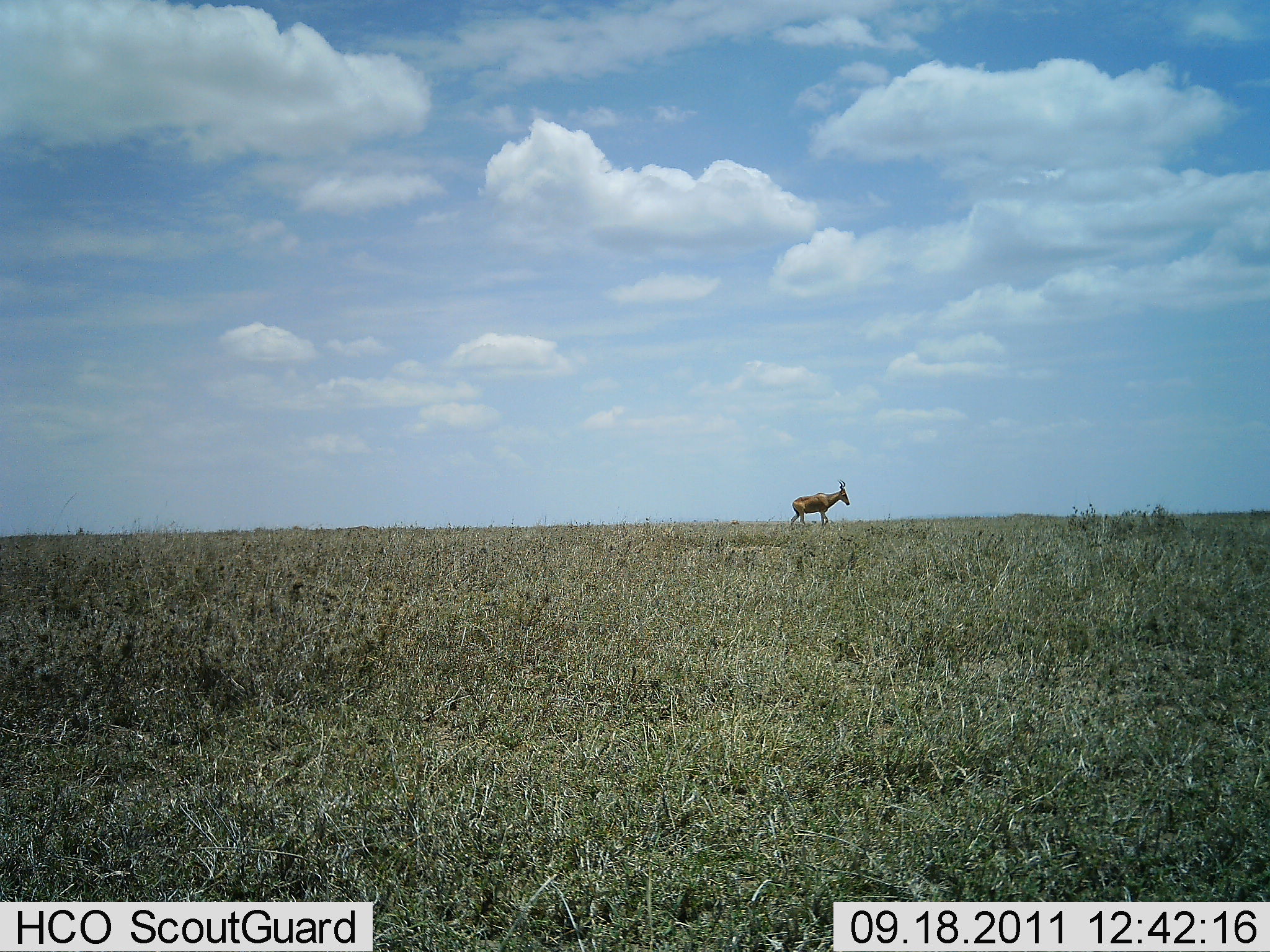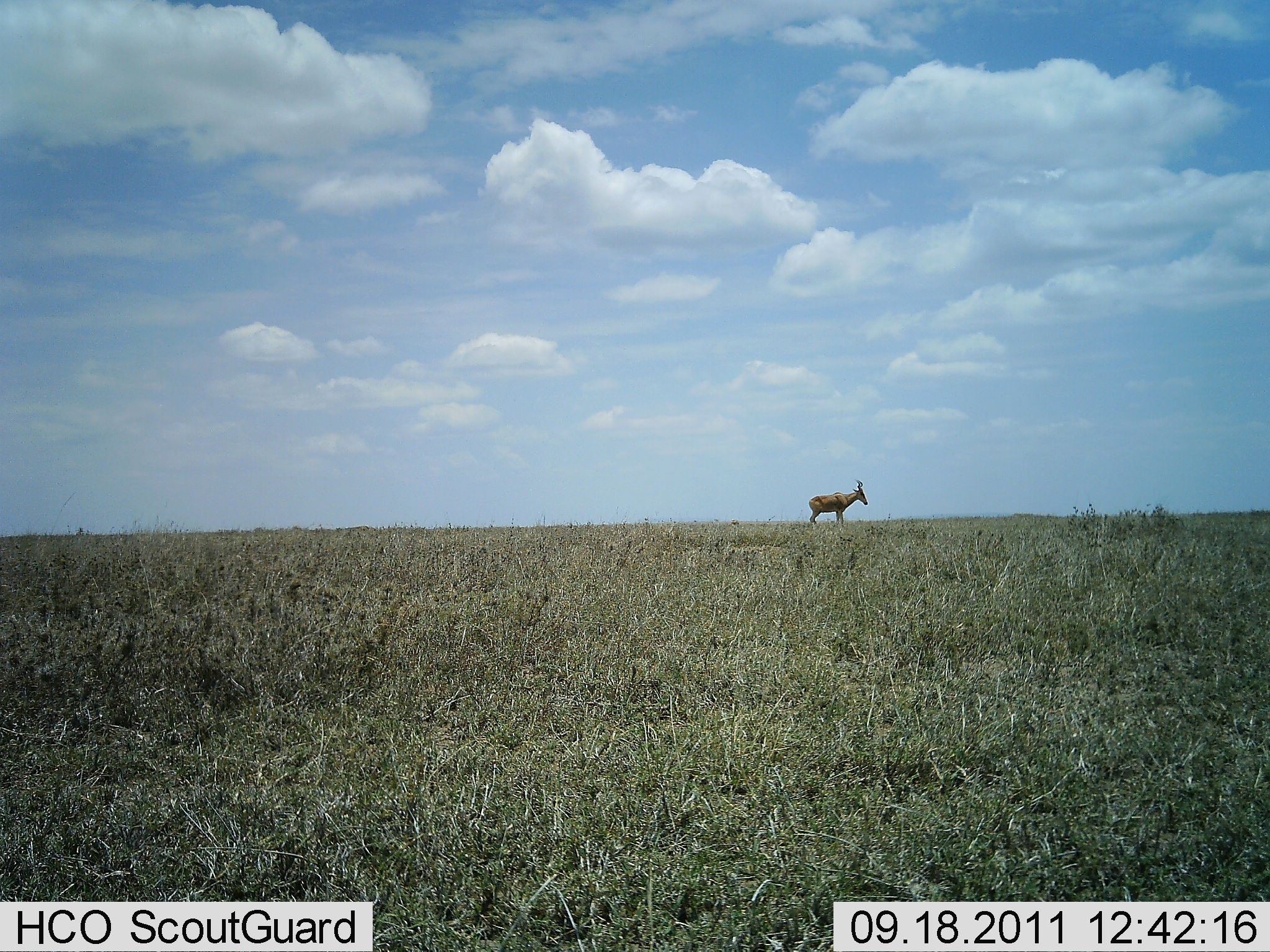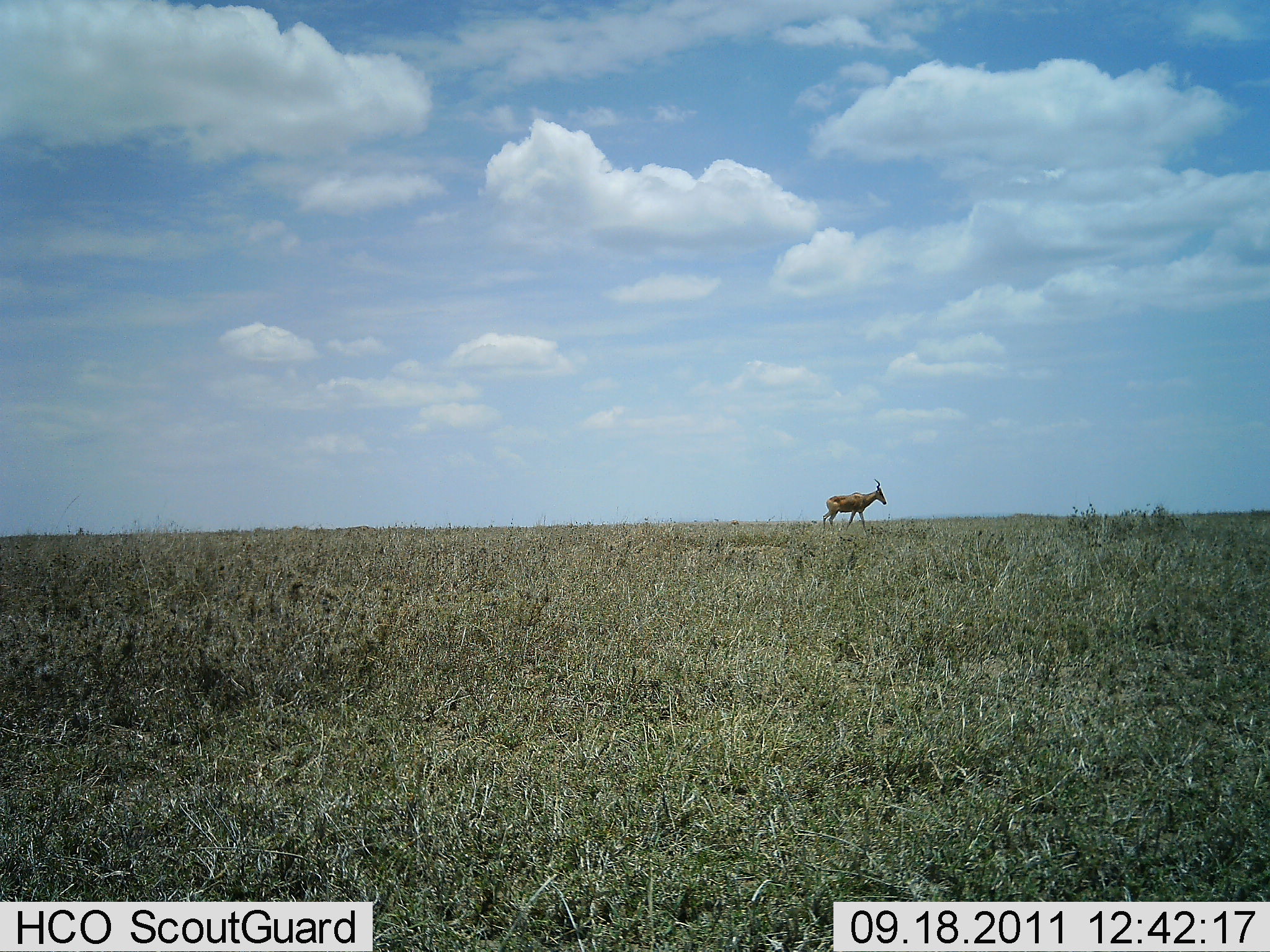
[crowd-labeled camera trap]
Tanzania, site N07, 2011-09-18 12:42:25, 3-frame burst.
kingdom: Animalia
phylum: Chordata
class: Mammalia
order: Artiodactyla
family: Bovidae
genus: Alcelaphus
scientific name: Alcelaphus buselaphus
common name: hartebeest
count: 1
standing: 20%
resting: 0%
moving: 80%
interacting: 0%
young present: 0%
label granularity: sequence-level